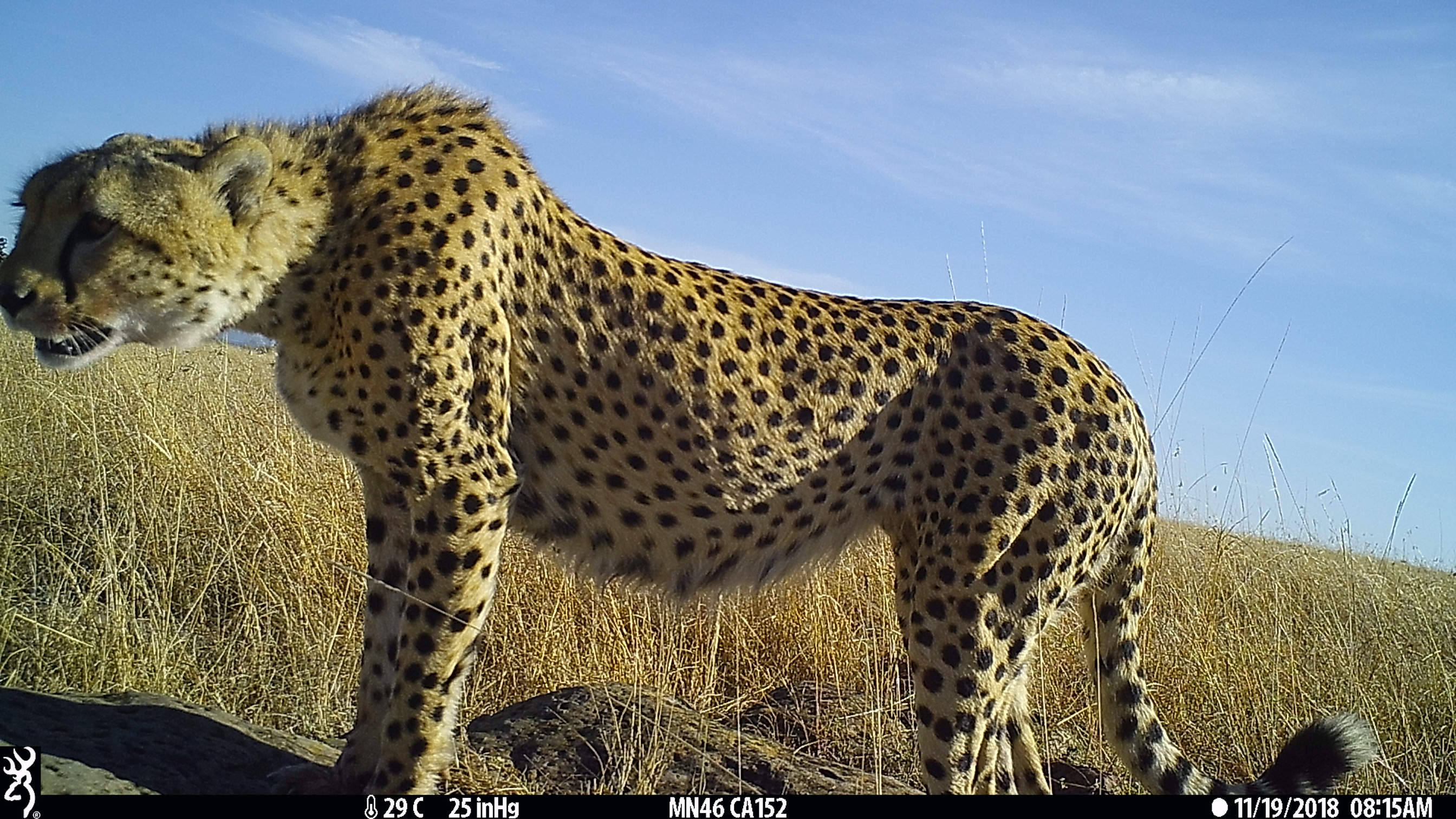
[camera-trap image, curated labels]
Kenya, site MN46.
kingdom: Animalia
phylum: Chordata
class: Mammalia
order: Carnivora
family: Felidae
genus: Acinonyx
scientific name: Acinonyx jubatus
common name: cheetah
Cheetah (Acinonyx jubatus).